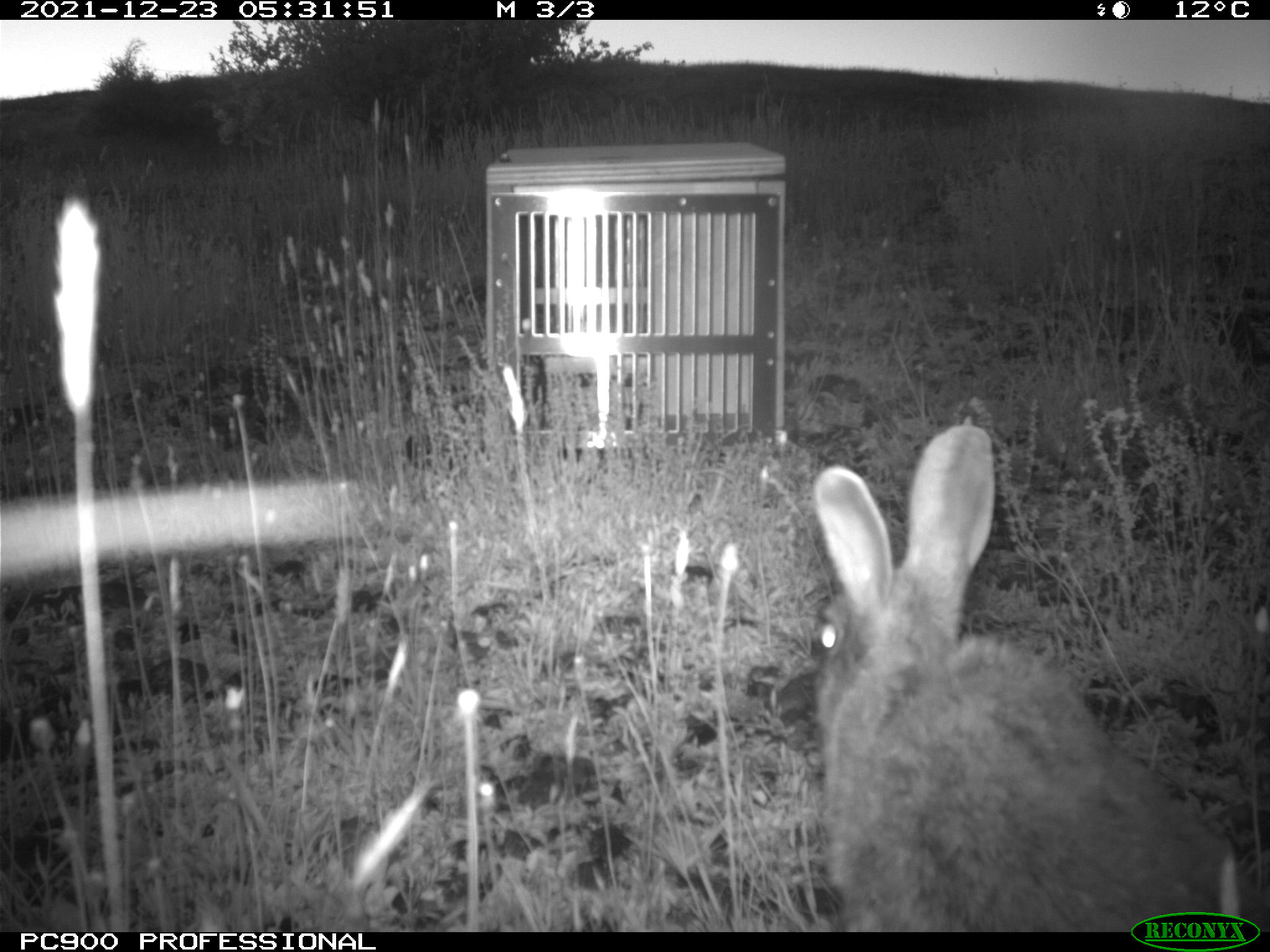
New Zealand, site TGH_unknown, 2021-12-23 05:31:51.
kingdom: Animalia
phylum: Chordata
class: Mammalia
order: Lagomorpha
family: Leporidae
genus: Oryctolagus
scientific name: Oryctolagus cuniculus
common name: european rabbit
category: rabbit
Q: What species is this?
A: Rabbit (european rabbit) (Oryctolagus cuniculus).